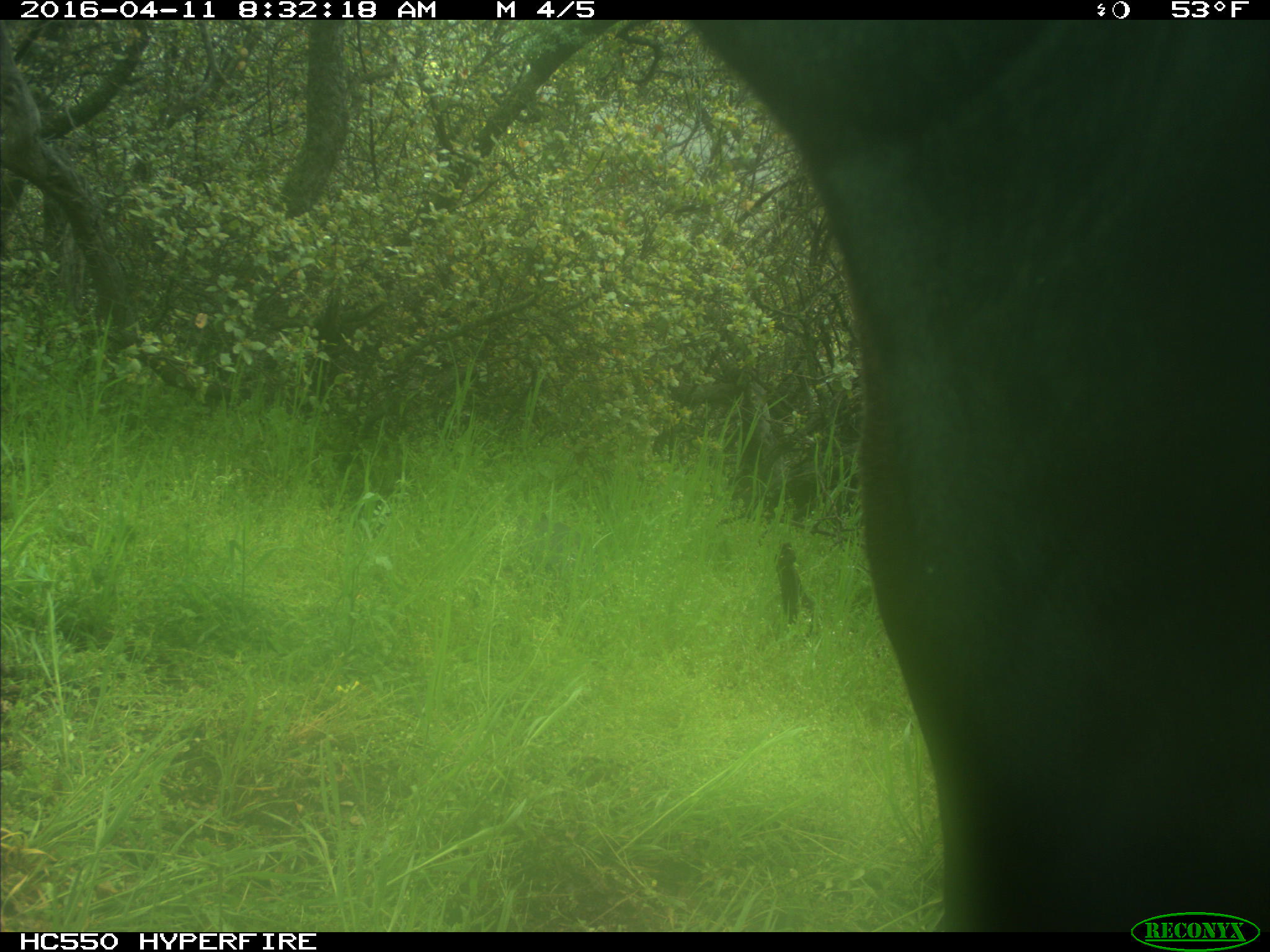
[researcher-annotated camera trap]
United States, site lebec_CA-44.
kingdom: Animalia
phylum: Chordata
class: Mammalia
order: Artiodactyla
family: Bovidae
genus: Bos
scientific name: Bos taurus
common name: domestic cow